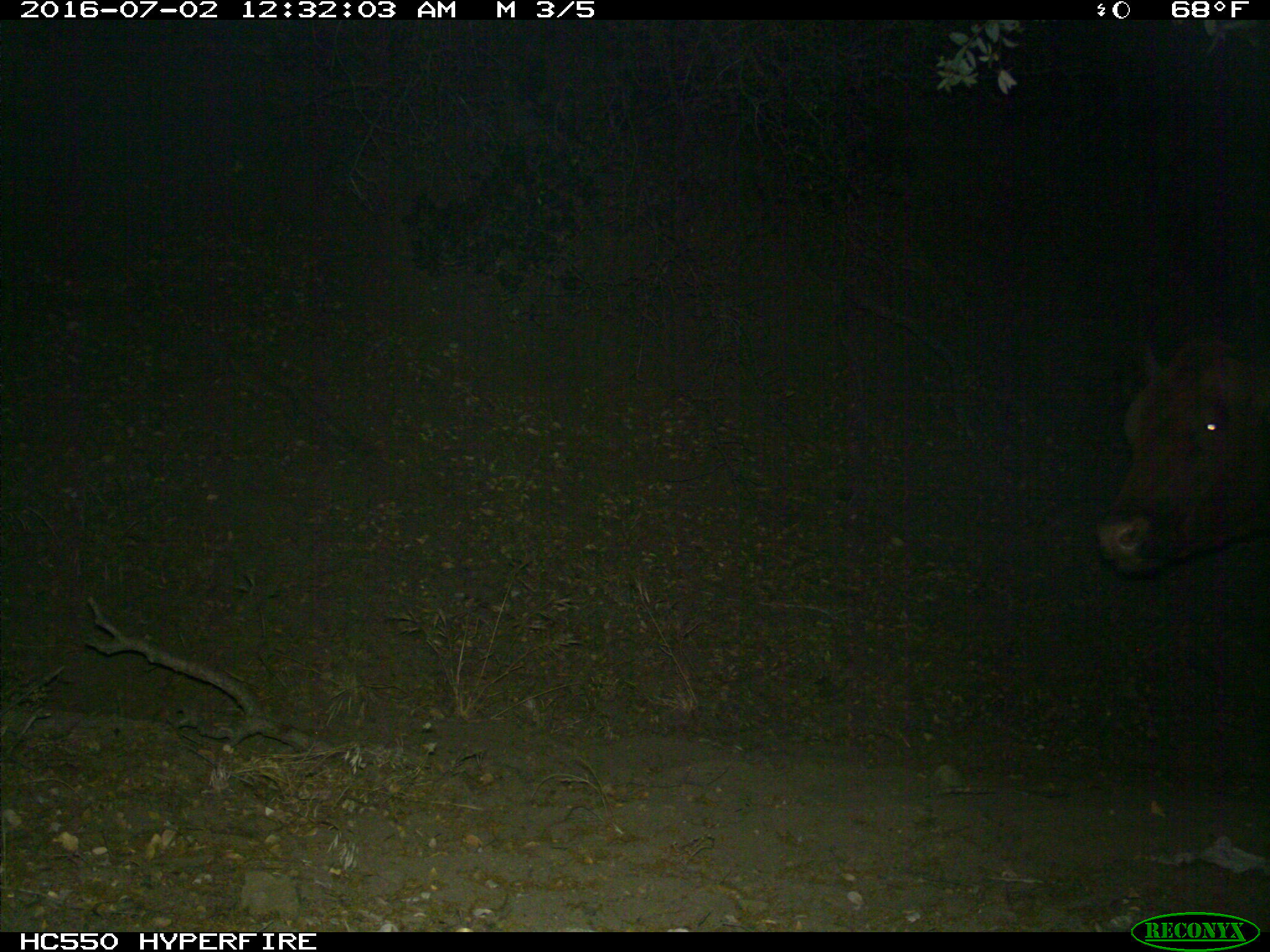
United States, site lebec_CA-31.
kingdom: Animalia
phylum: Chordata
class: Mammalia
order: Artiodactyla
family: Bovidae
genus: Bos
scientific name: Bos taurus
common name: domestic cow